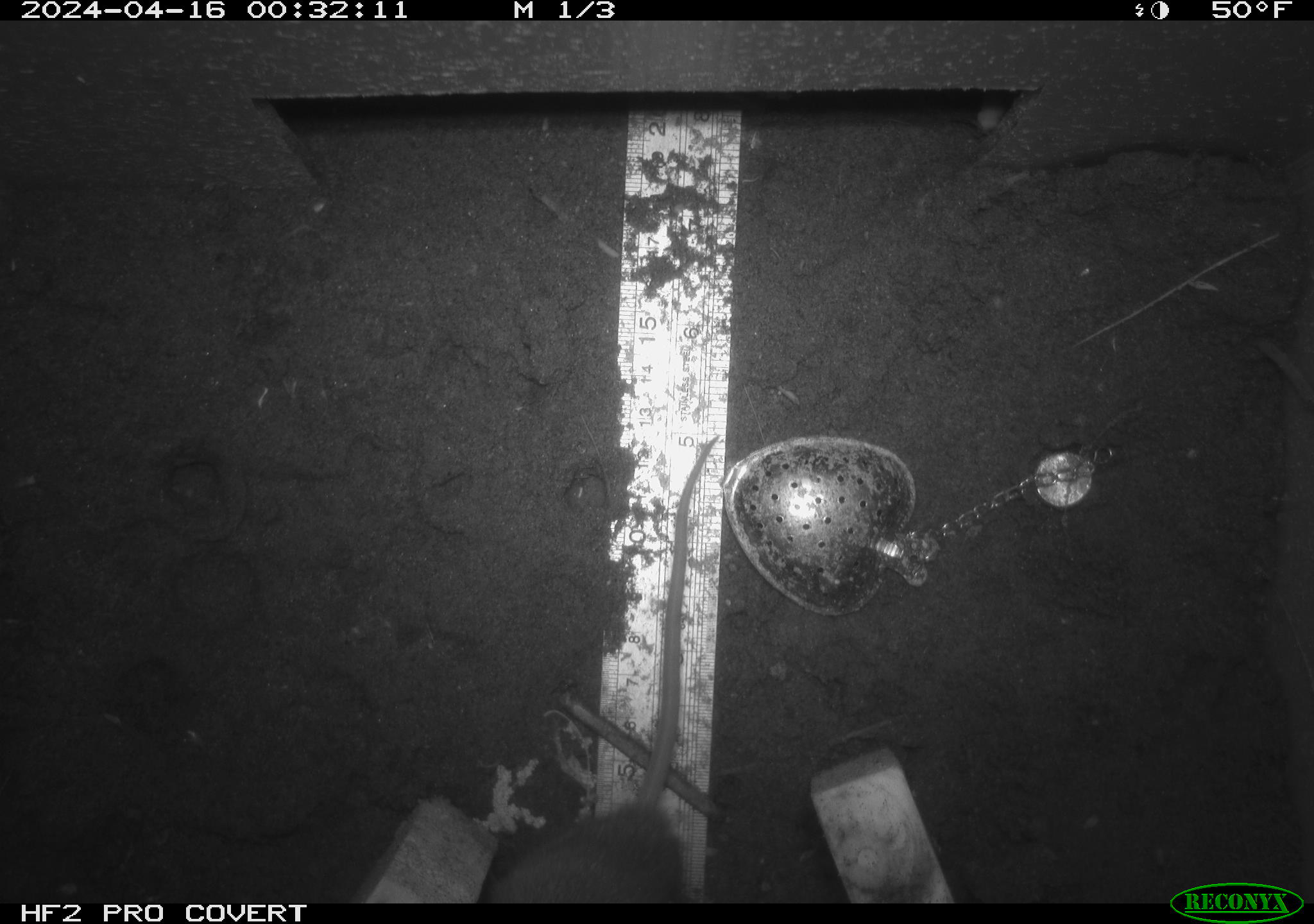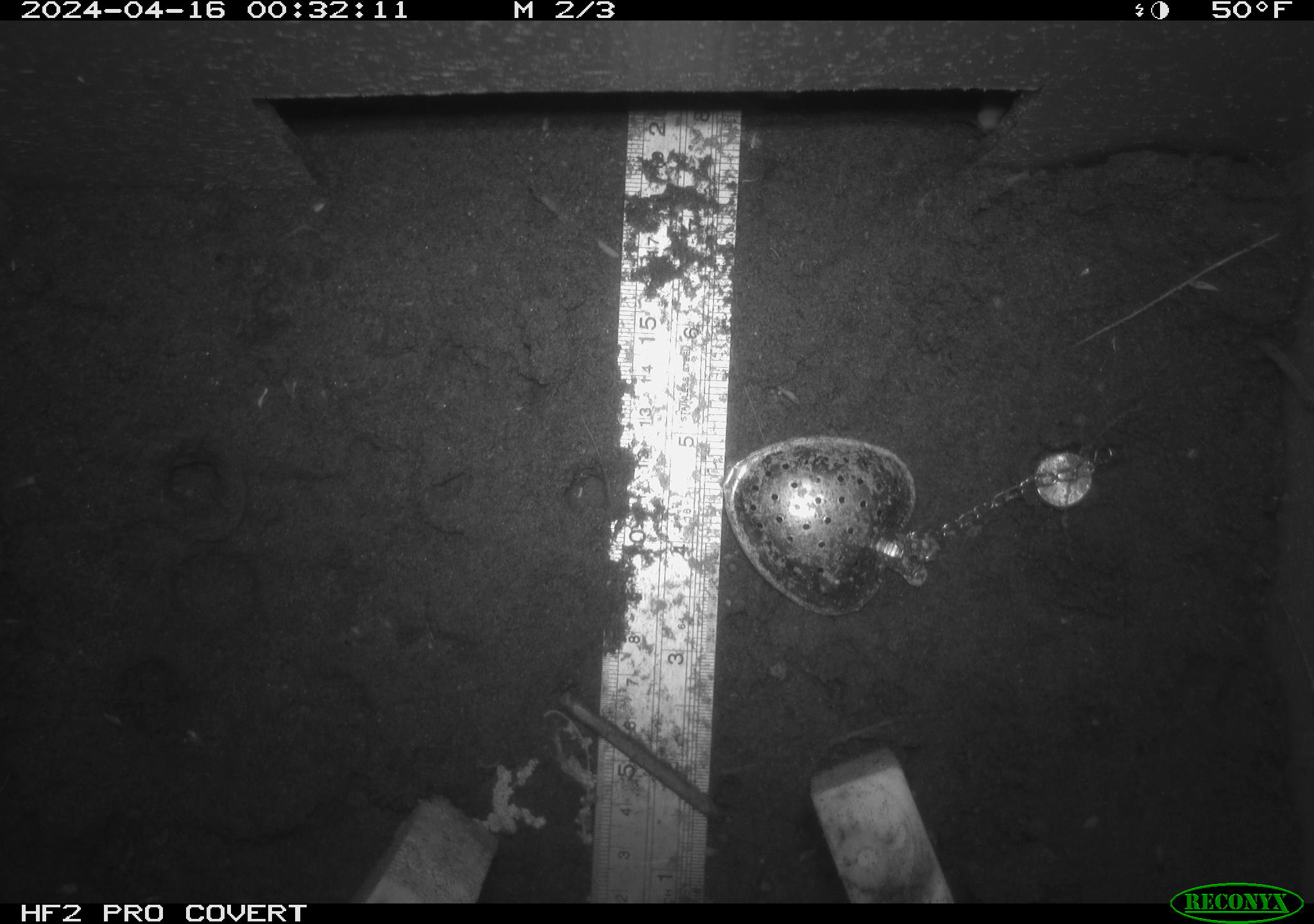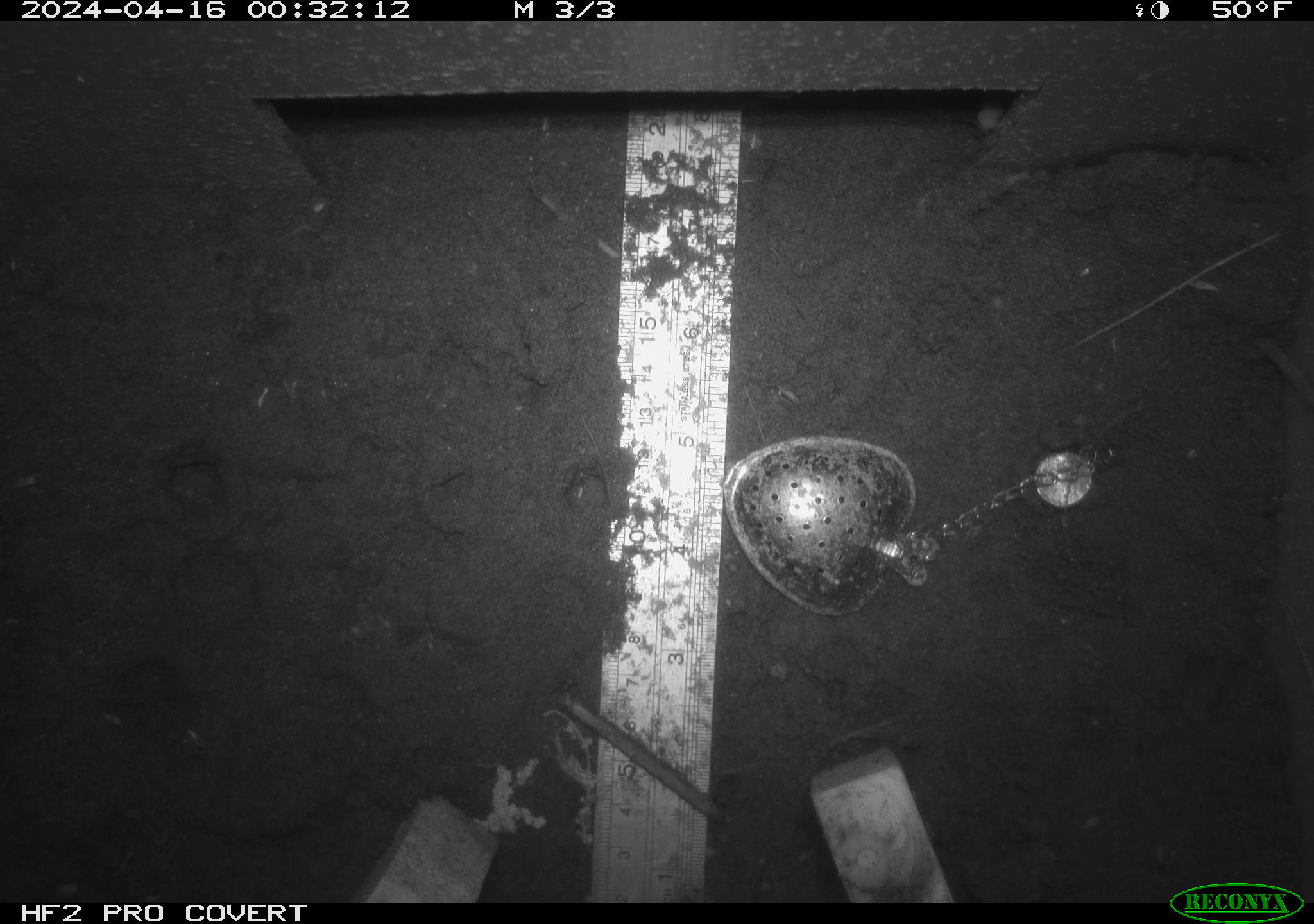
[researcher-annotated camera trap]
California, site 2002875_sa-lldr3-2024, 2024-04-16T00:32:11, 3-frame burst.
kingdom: Animalia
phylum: Chordata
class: Mammalia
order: Rodentia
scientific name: Rodentia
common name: rodent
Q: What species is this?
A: Rodent (Rodentia).